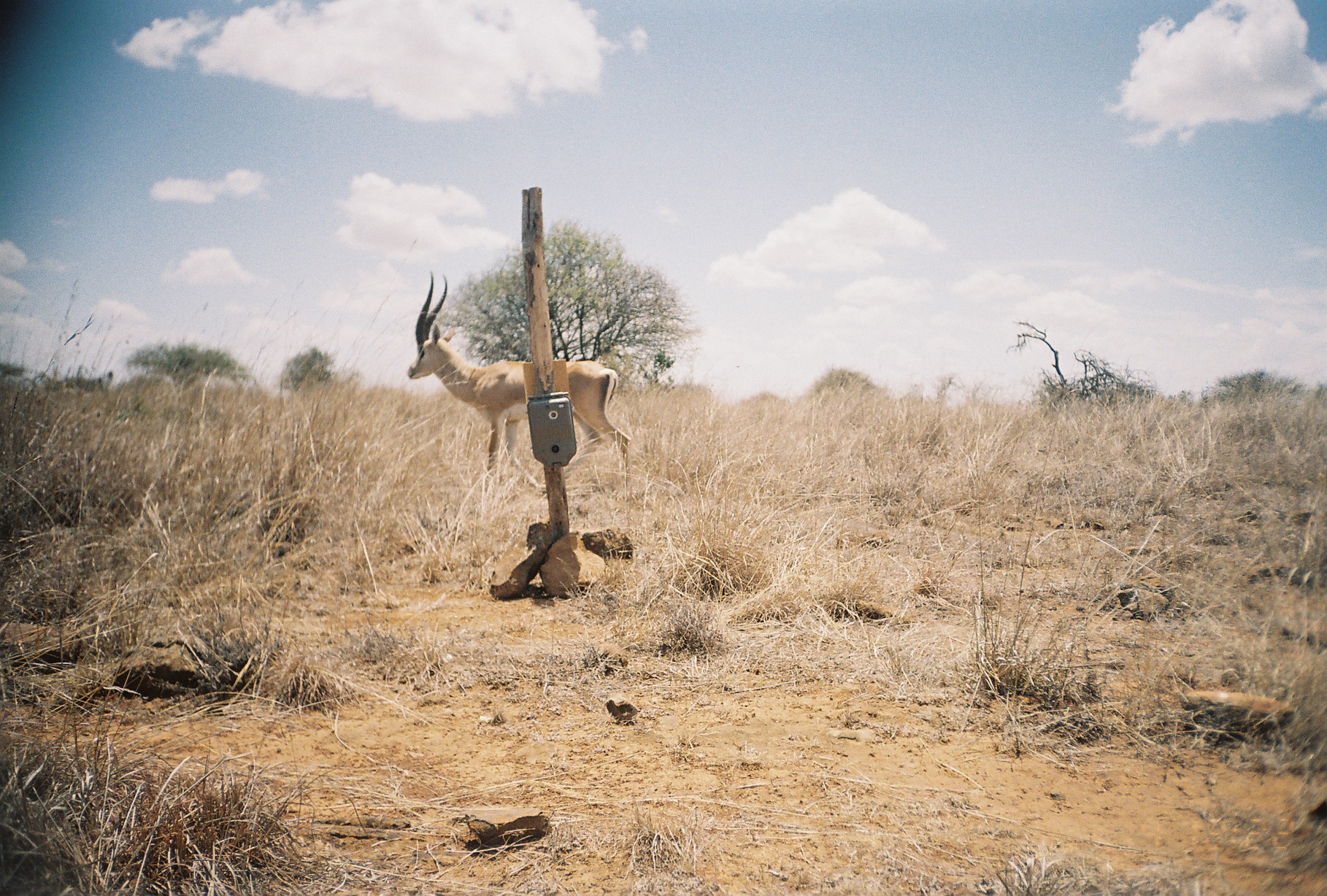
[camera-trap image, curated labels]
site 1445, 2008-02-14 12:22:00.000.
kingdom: Animalia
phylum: Chordata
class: Mammalia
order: Artiodactyla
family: Bovidae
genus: Nanger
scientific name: Nanger granti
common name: grant's gazelle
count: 1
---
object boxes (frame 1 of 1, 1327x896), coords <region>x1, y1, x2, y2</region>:
nanger granti: <region>403, 268, 636, 499</region>